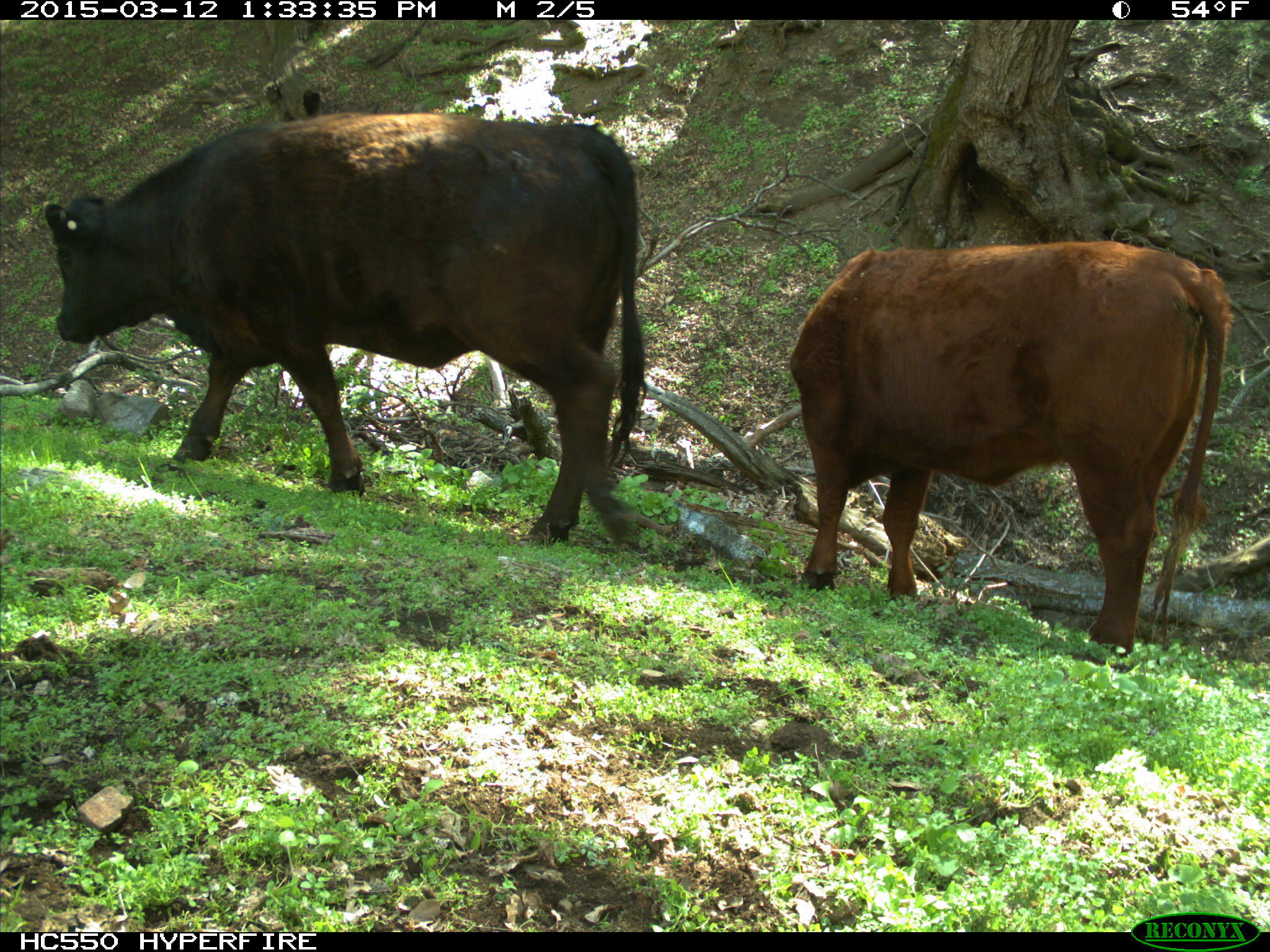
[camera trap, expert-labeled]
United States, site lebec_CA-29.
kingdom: Animalia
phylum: Chordata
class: Mammalia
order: Artiodactyla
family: Bovidae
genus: Bos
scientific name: Bos taurus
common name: domestic cow